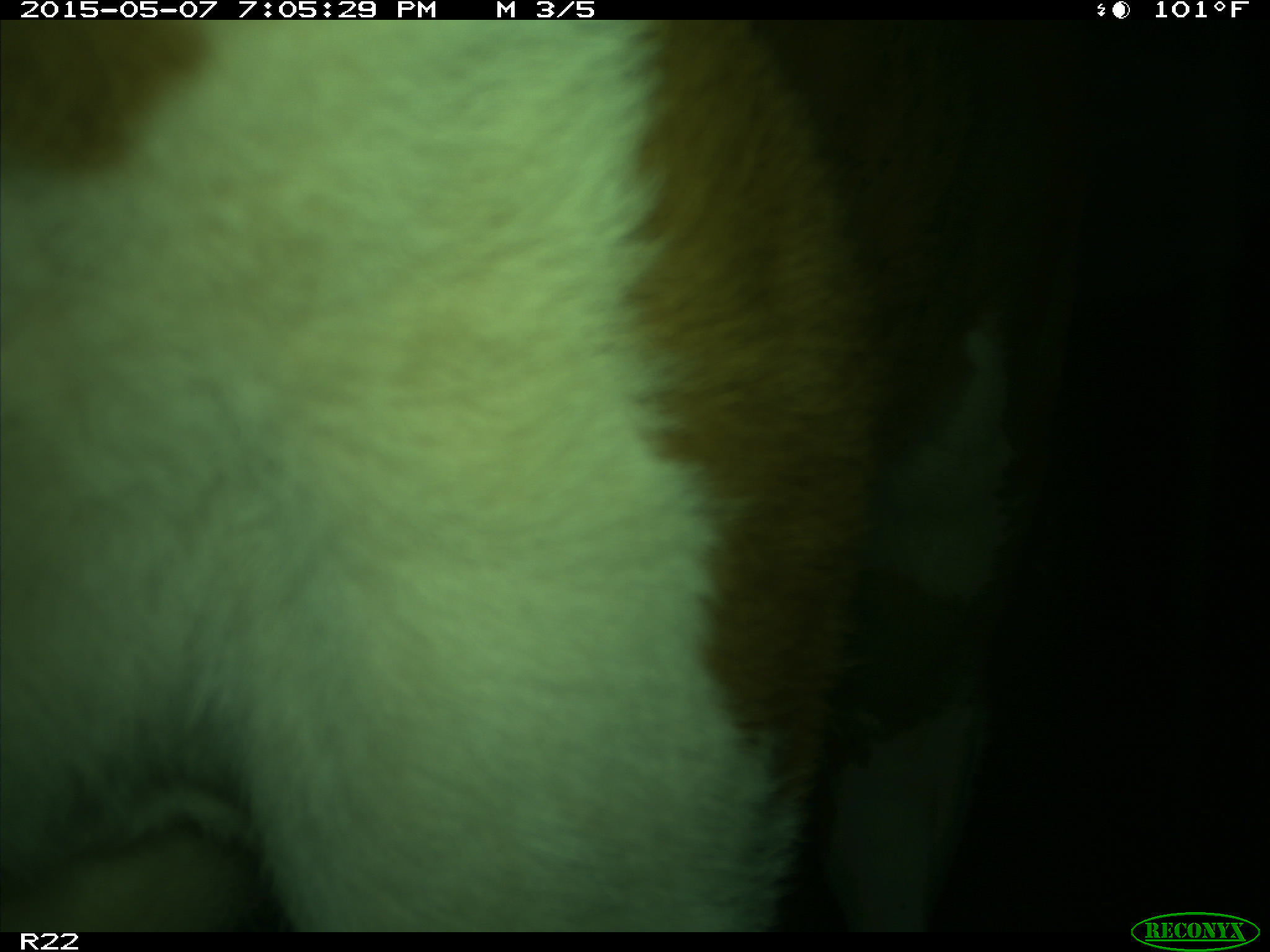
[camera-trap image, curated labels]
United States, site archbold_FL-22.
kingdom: Animalia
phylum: Chordata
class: Mammalia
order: Artiodactyla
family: Bovidae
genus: Bos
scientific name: Bos taurus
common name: domestic cow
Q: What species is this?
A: Bos taurus (domestic cow).